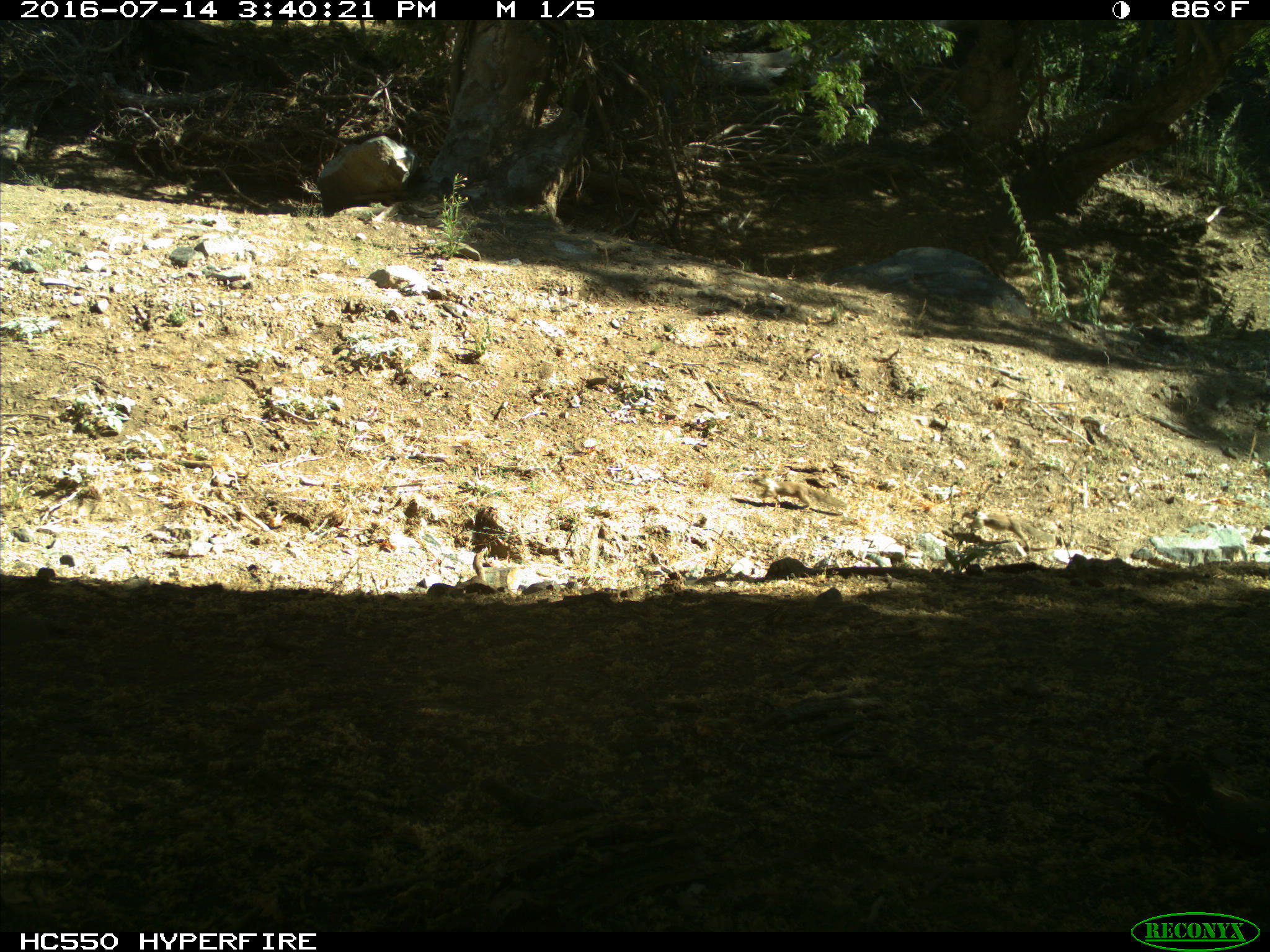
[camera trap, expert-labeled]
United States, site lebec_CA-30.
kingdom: Animalia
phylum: Chordata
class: Mammalia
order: Rodentia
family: Sciuridae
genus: Otospermophilus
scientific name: Otospermophilus beecheyi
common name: california ground squirrel